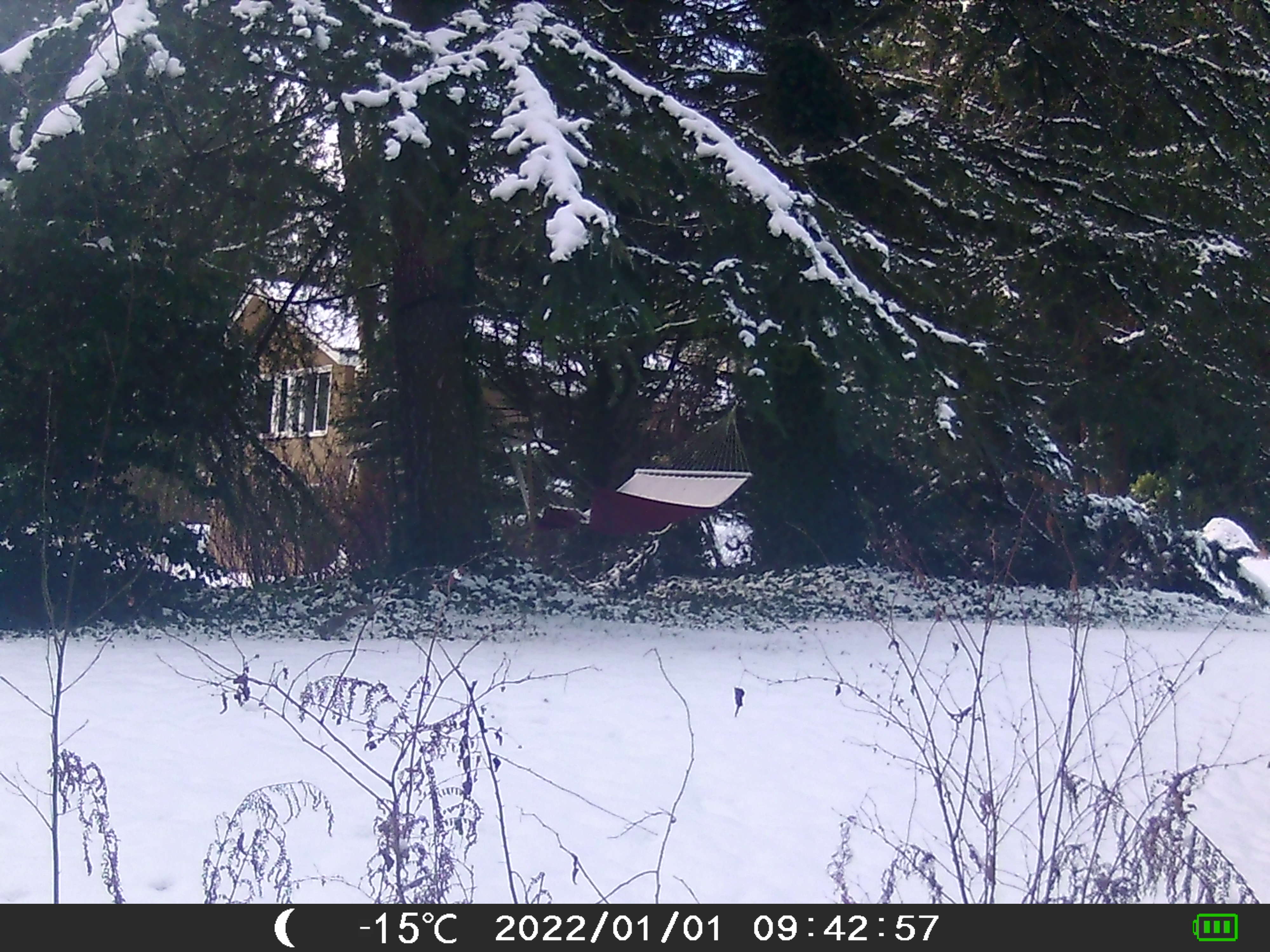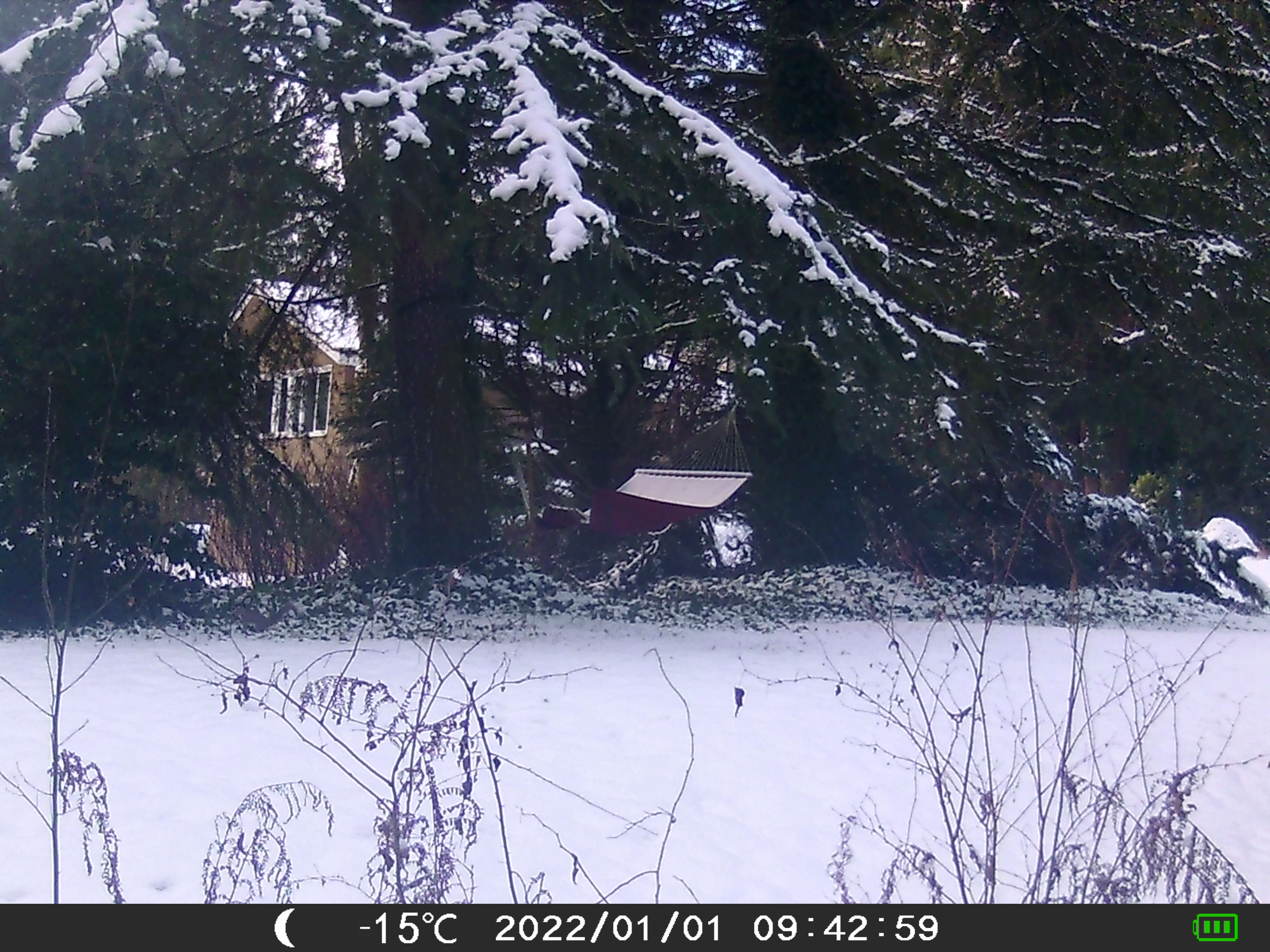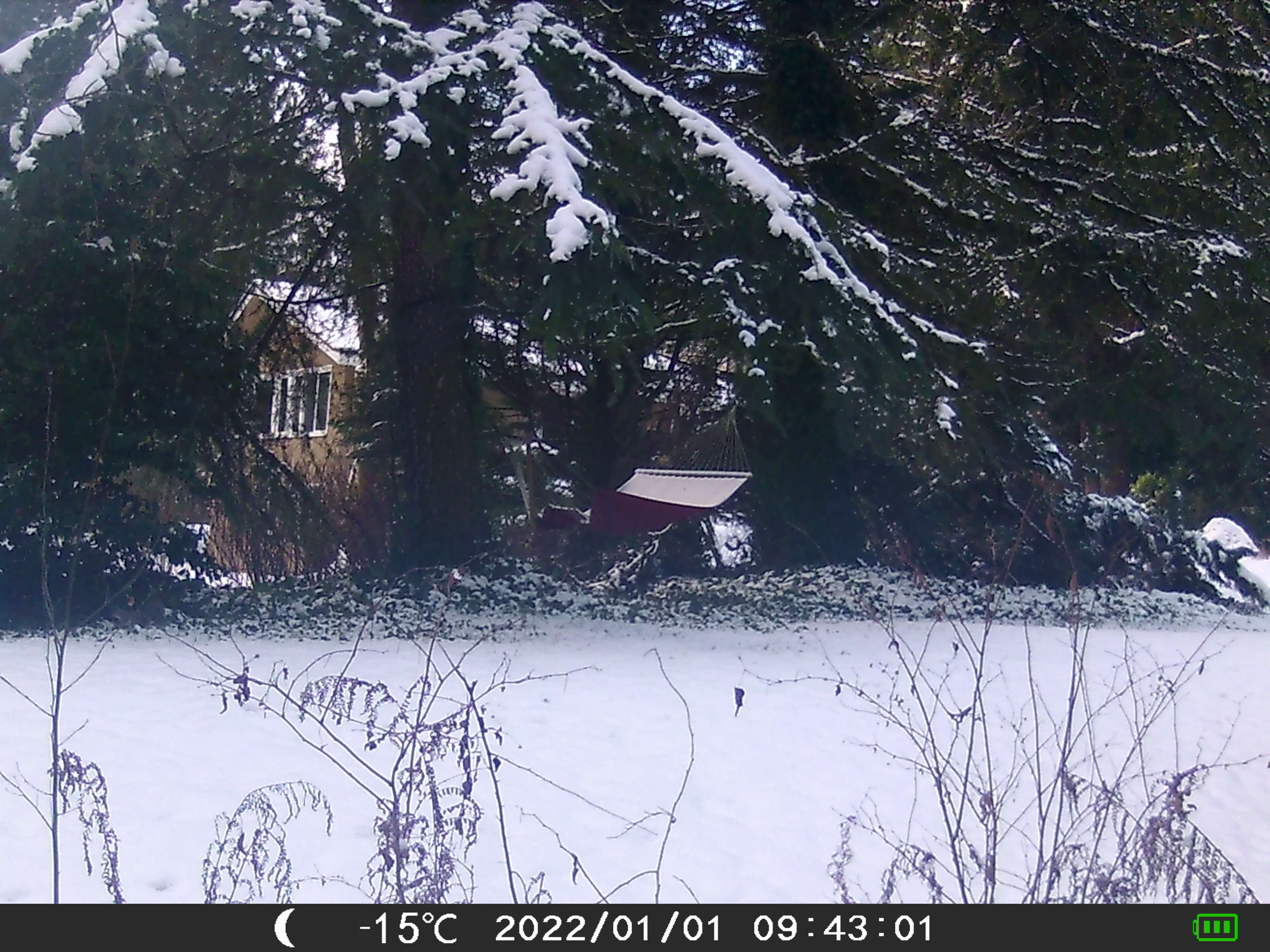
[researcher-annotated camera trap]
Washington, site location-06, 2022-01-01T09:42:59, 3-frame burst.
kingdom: Animalia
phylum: Chordata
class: Mammalia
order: Rodentia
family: Sciuridae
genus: Sciurus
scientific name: Sciurus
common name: squirrel